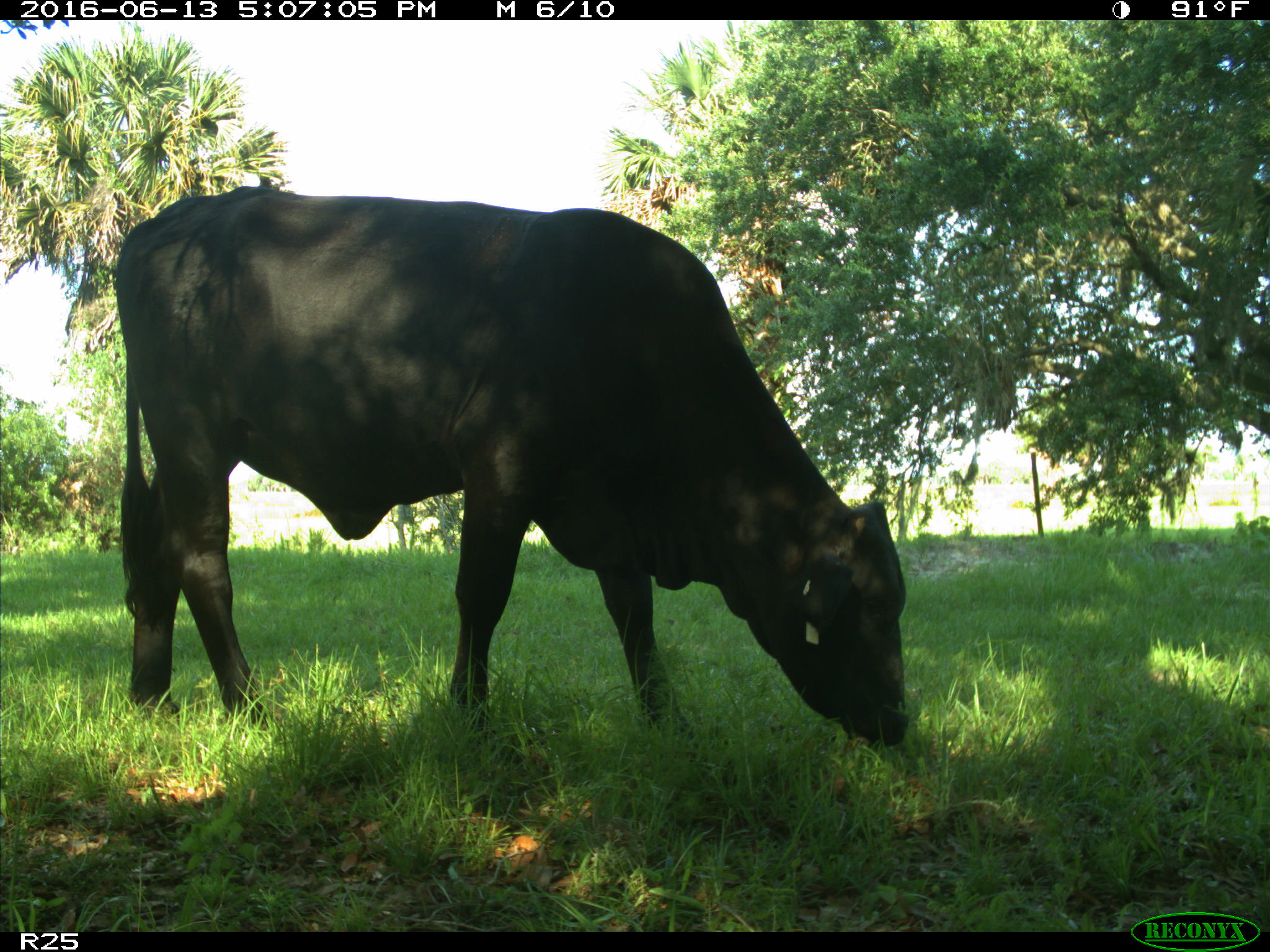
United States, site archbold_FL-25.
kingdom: Animalia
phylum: Chordata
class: Mammalia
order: Artiodactyla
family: Bovidae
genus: Bos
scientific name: Bos taurus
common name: domestic cow